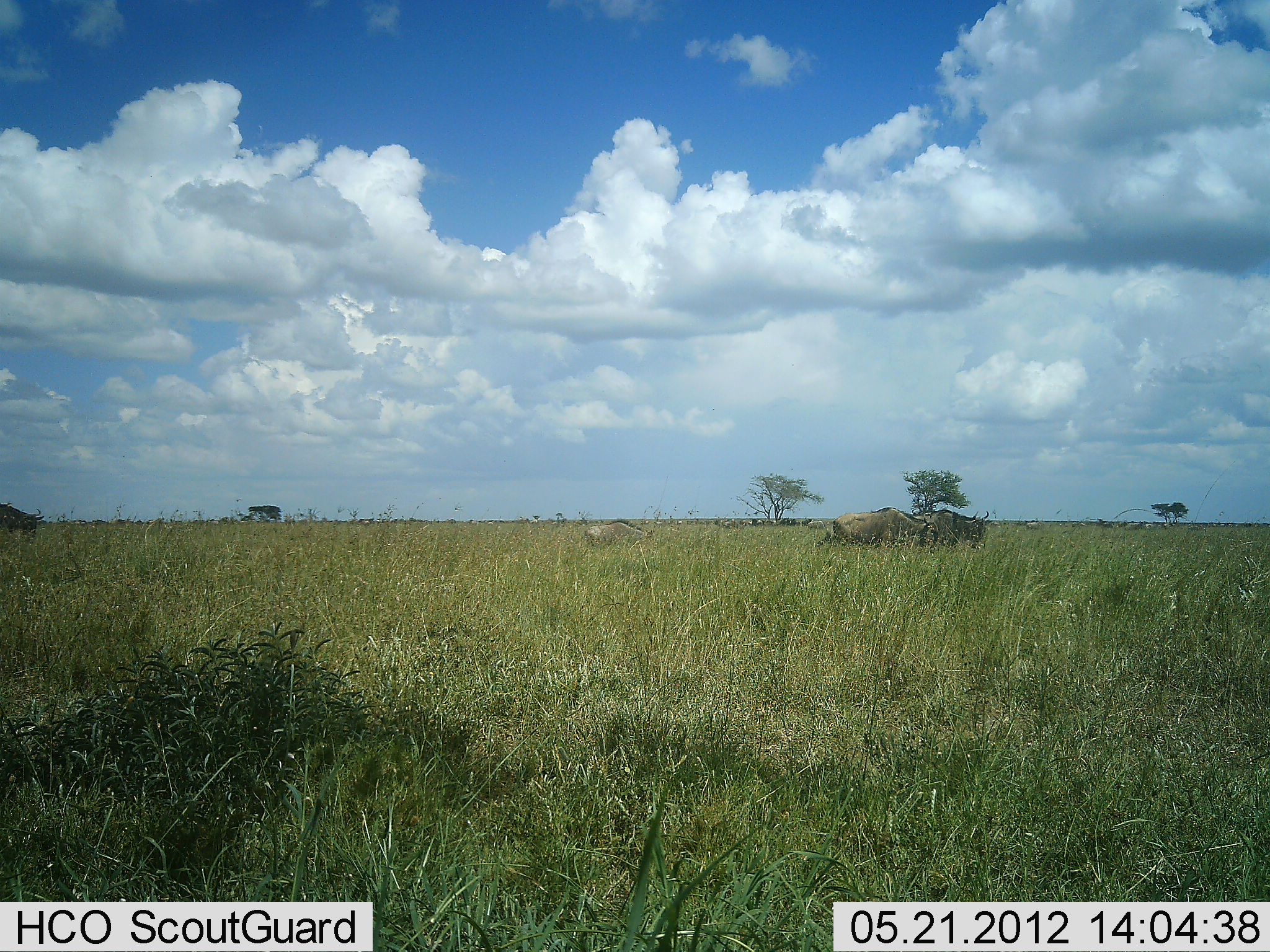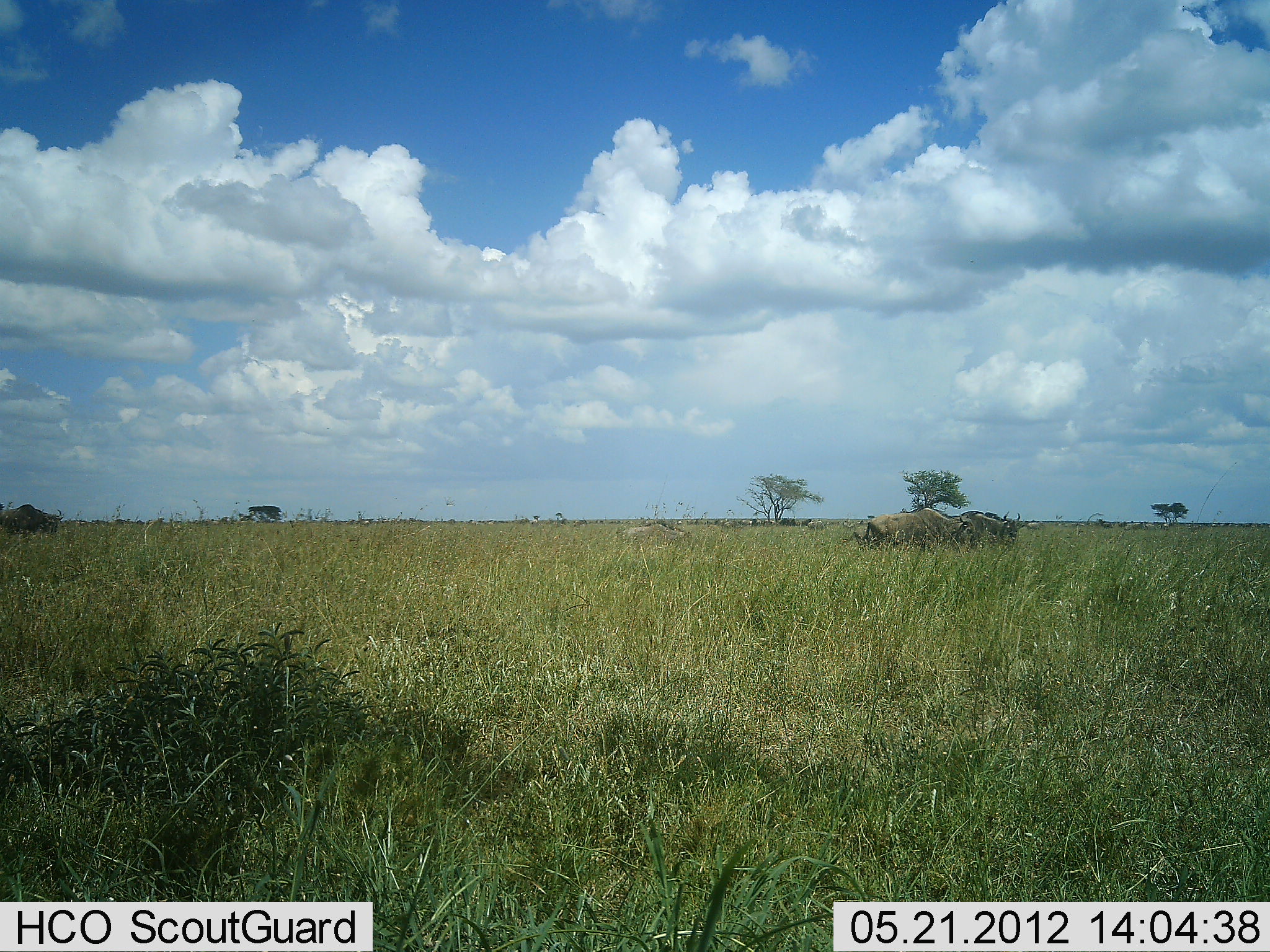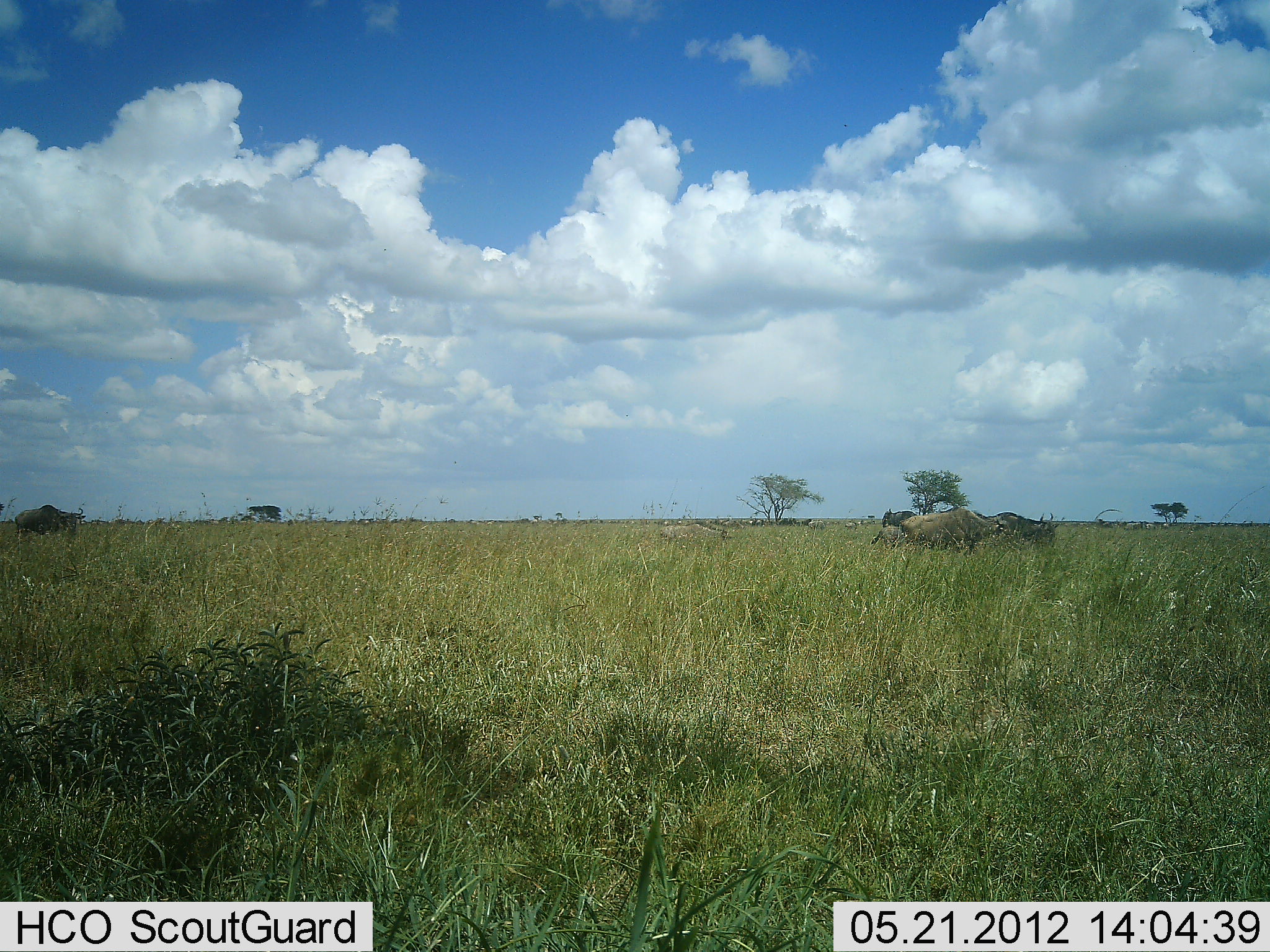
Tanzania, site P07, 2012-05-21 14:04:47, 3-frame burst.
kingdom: Animalia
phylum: Chordata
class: Mammalia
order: Artiodactyla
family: Bovidae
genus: Connochaetes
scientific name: Connochaetes taurinus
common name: blue wildebeest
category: wildebeest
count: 4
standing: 8%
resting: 0%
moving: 92%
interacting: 8%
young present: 33%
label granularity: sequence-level